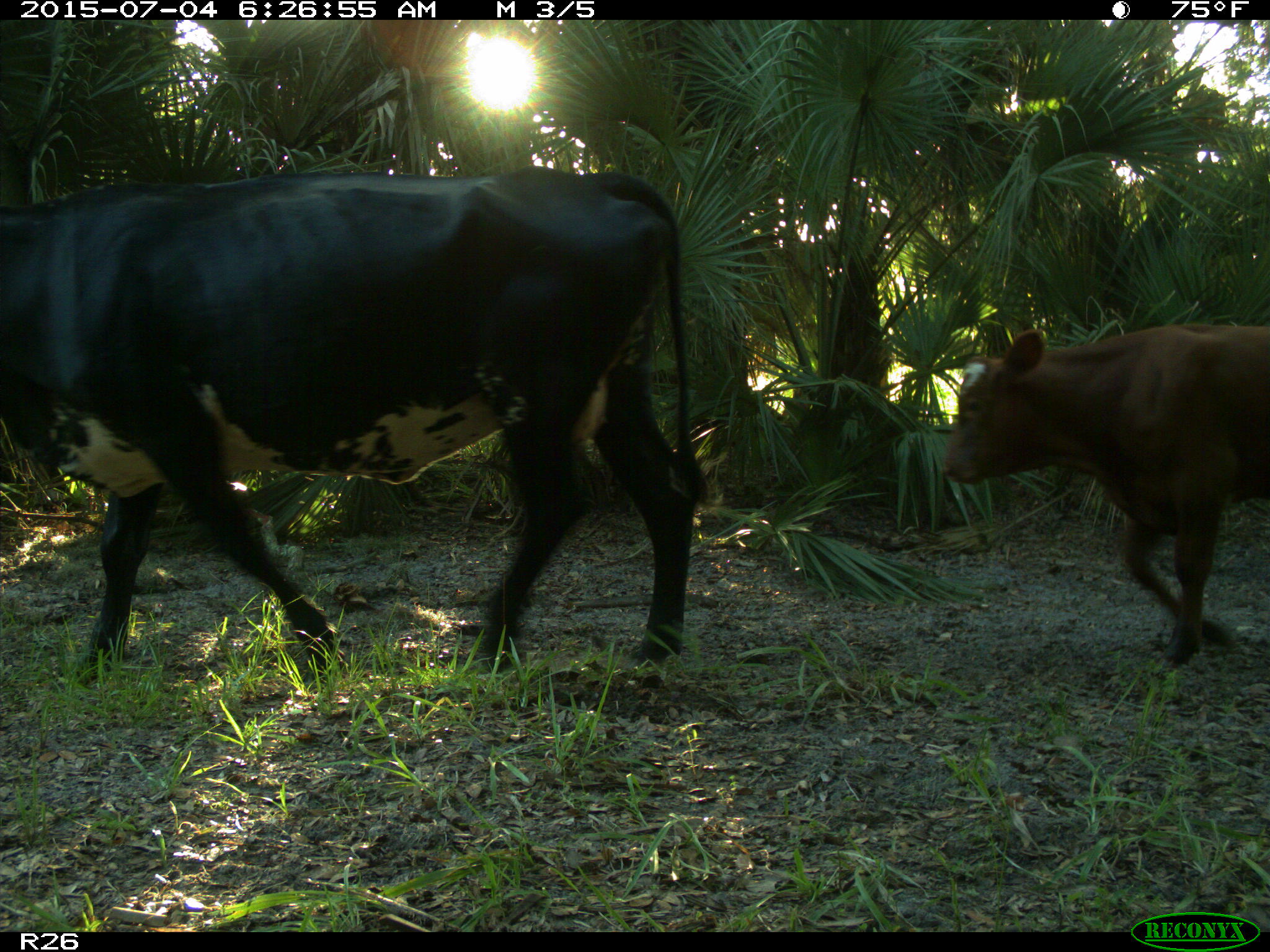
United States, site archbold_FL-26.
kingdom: Animalia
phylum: Chordata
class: Mammalia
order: Artiodactyla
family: Bovidae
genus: Bos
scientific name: Bos taurus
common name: domestic cow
Bos taurus (domestic cow).